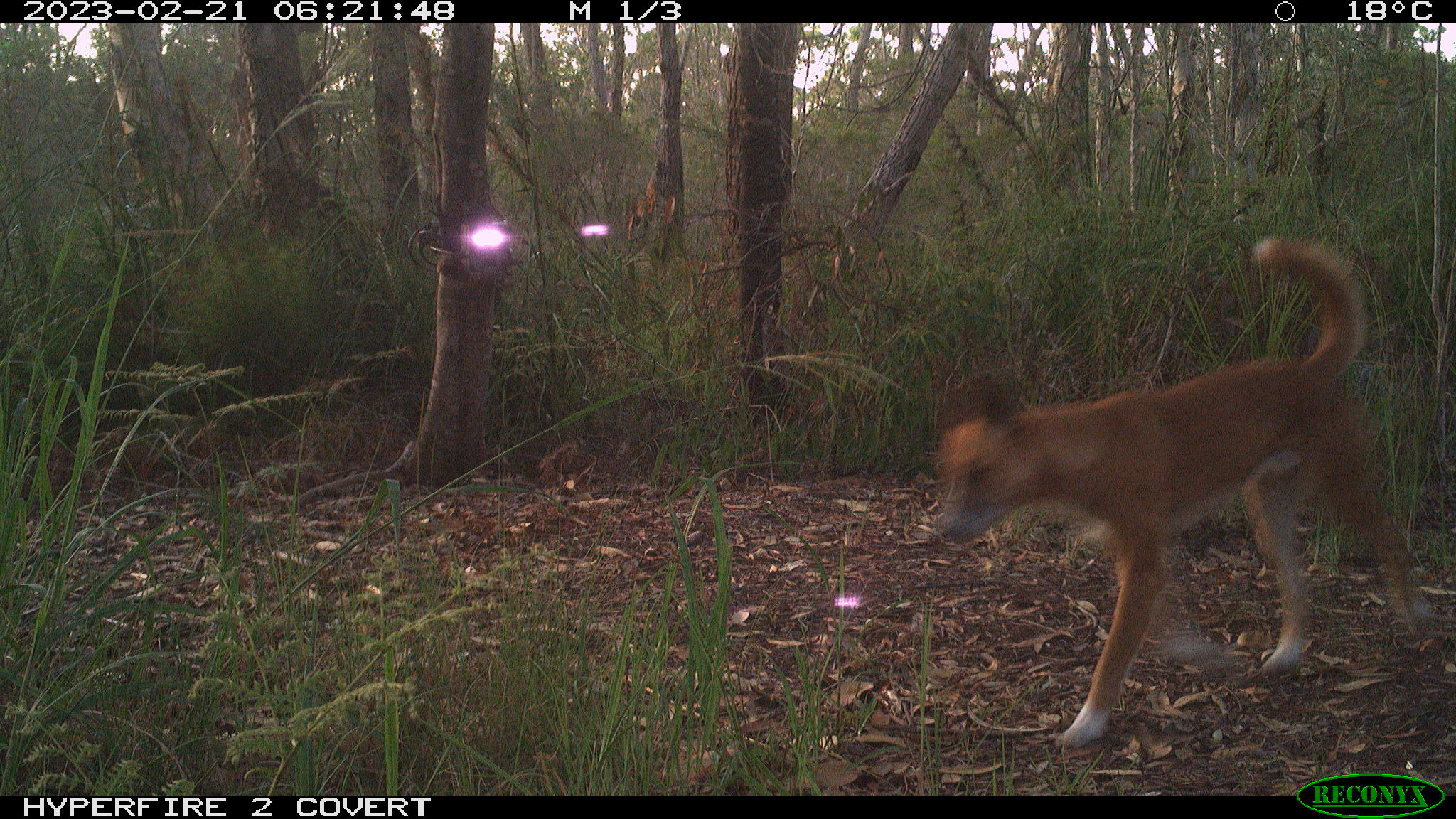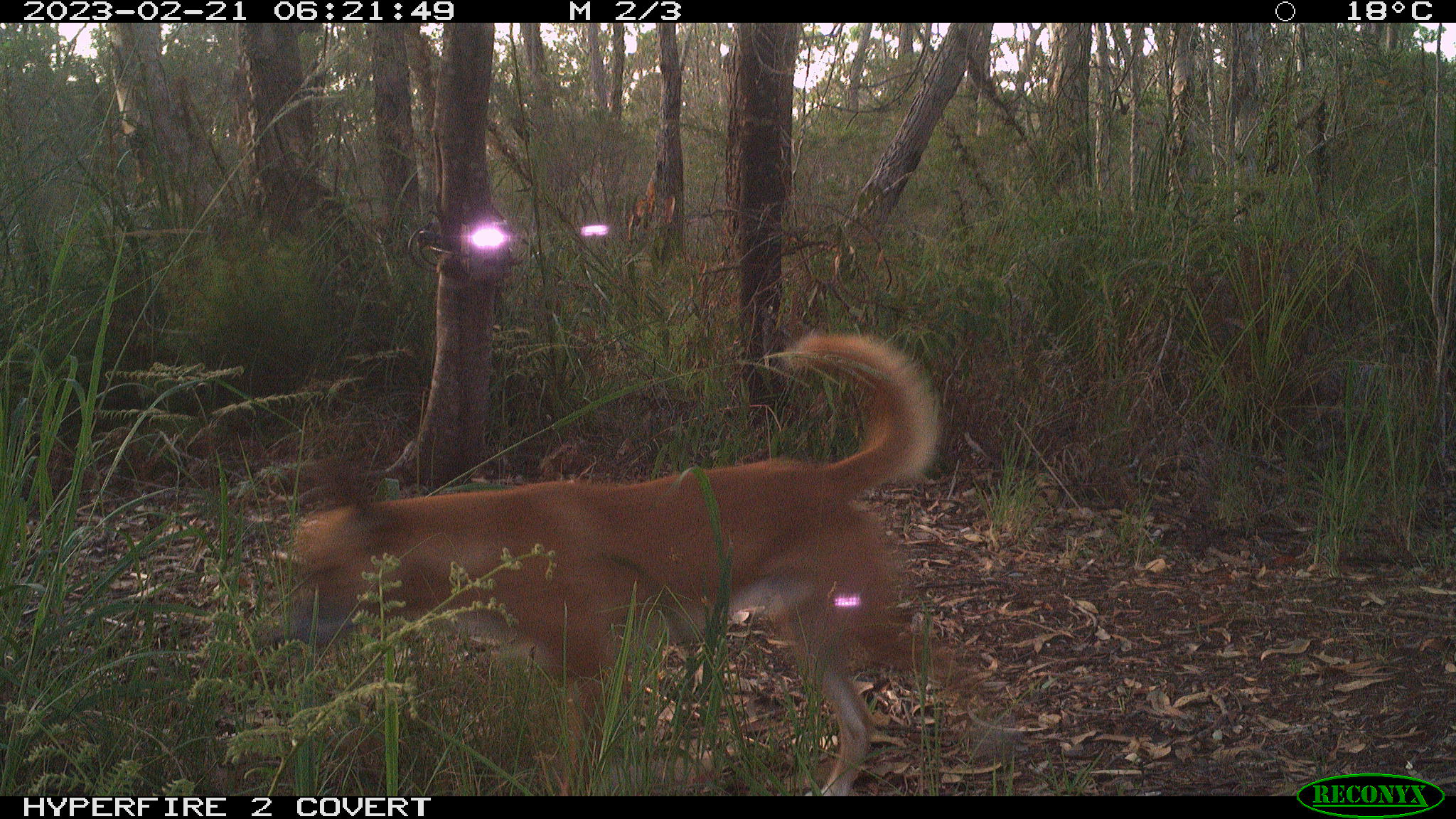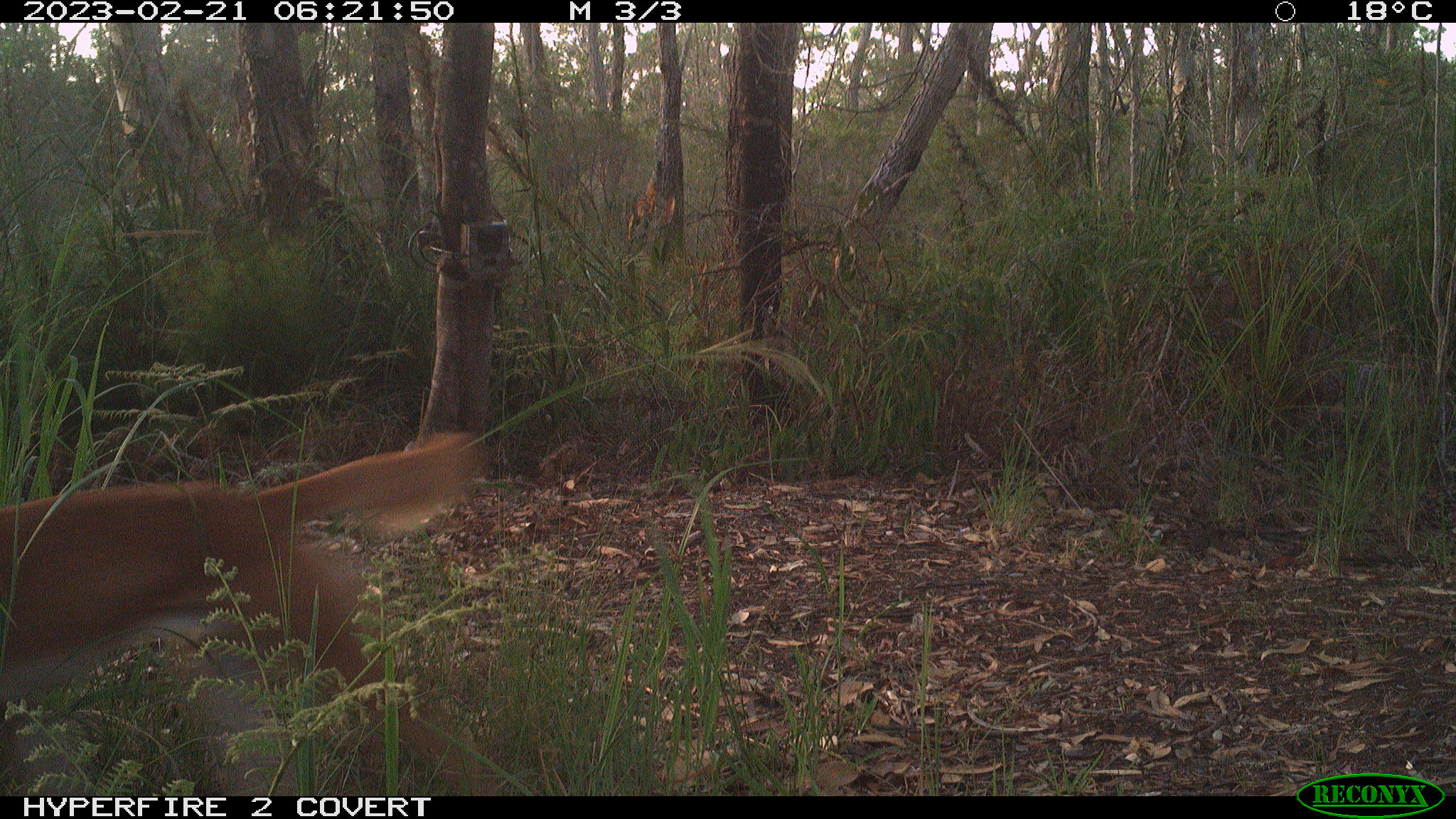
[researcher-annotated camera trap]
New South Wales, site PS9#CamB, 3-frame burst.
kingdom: Animalia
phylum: Chordata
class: Mammalia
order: Carnivora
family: Canidae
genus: Canis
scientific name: Canis familiaris dingo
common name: dingo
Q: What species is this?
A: Dingo (Canis familiaris dingo).